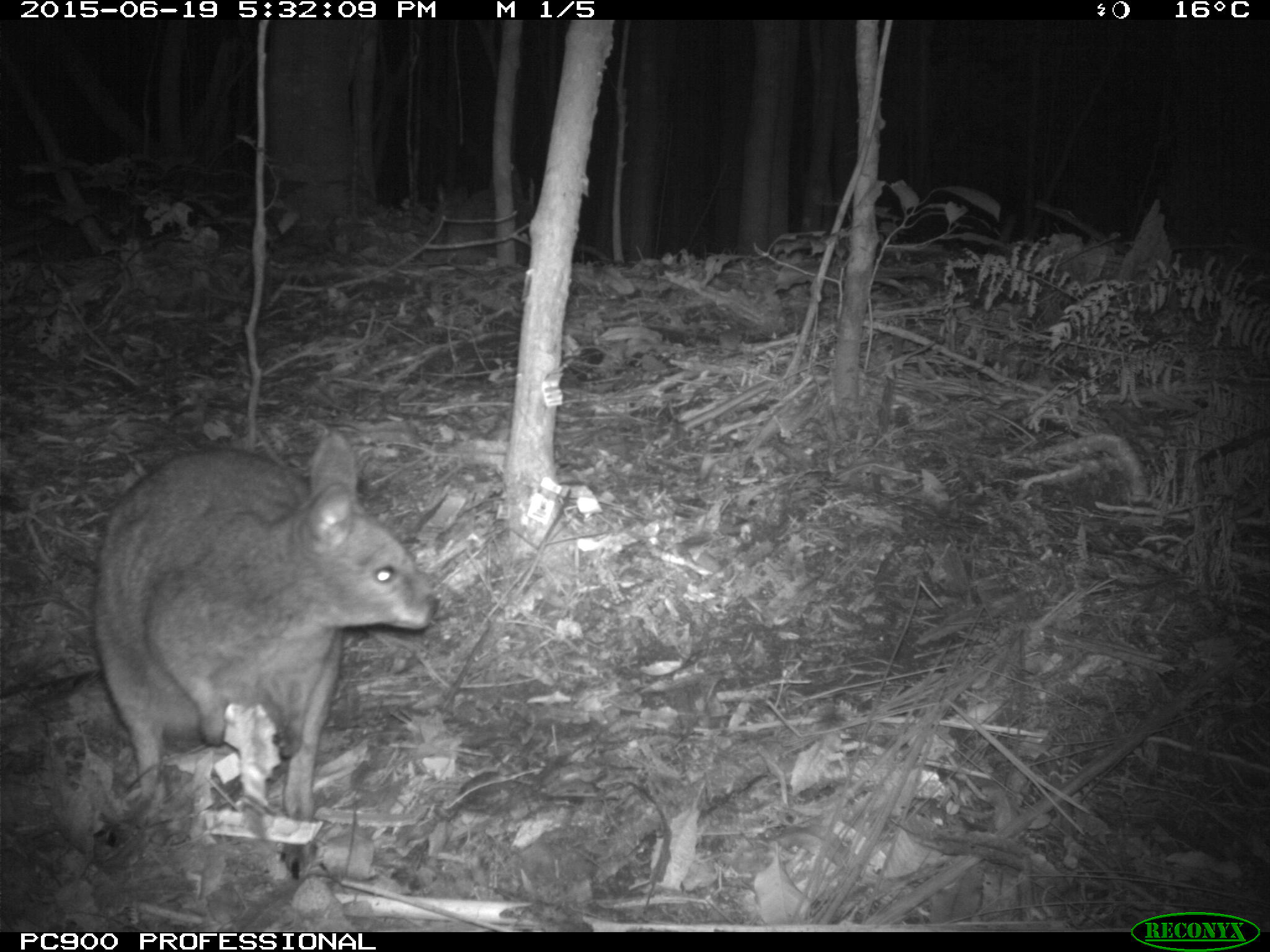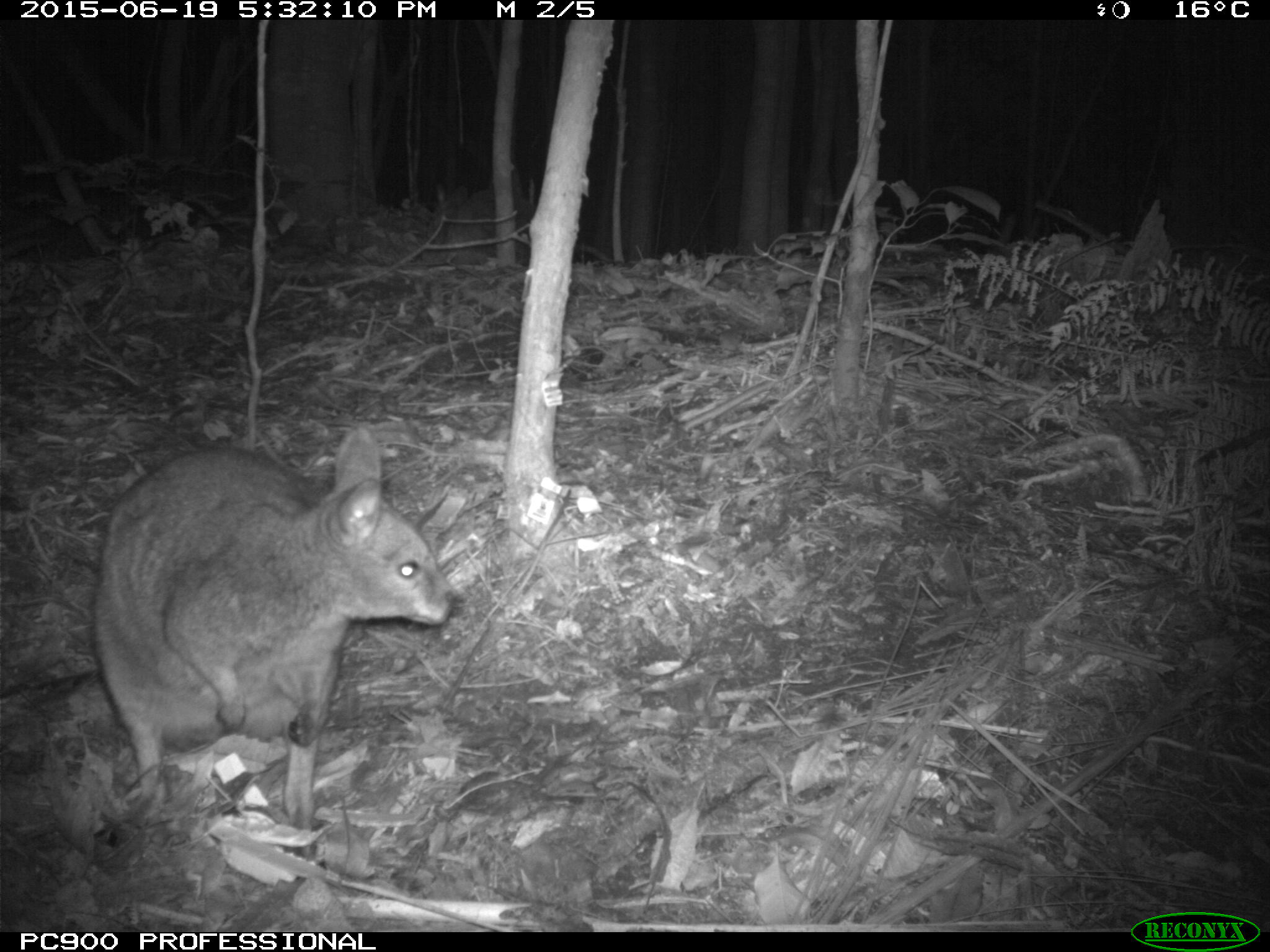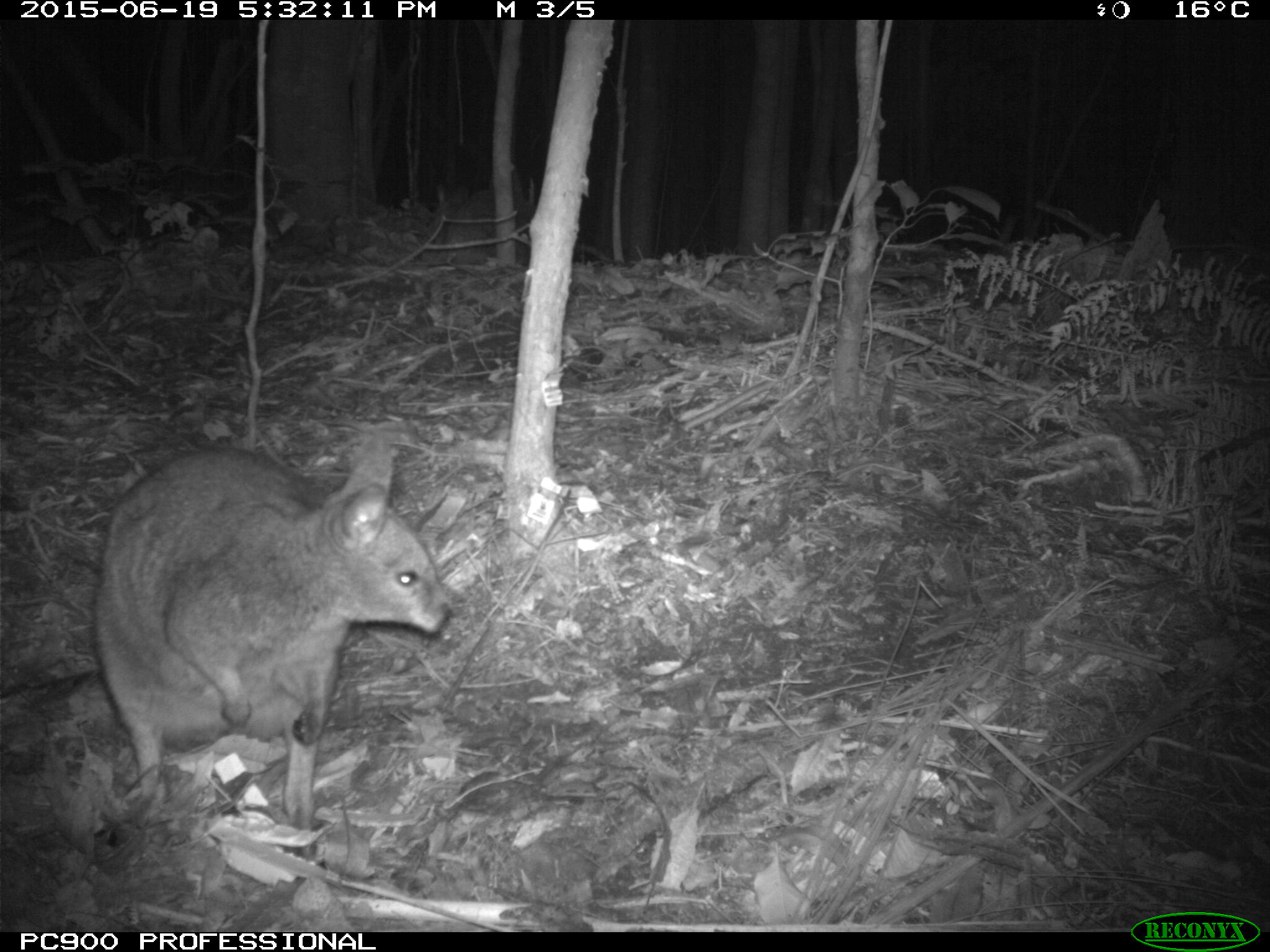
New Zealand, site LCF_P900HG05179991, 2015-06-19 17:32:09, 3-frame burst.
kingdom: Animalia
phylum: Chordata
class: Mammalia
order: Diprotodontia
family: Macropodidae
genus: Notamacropus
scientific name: Notamacropus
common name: wallaby